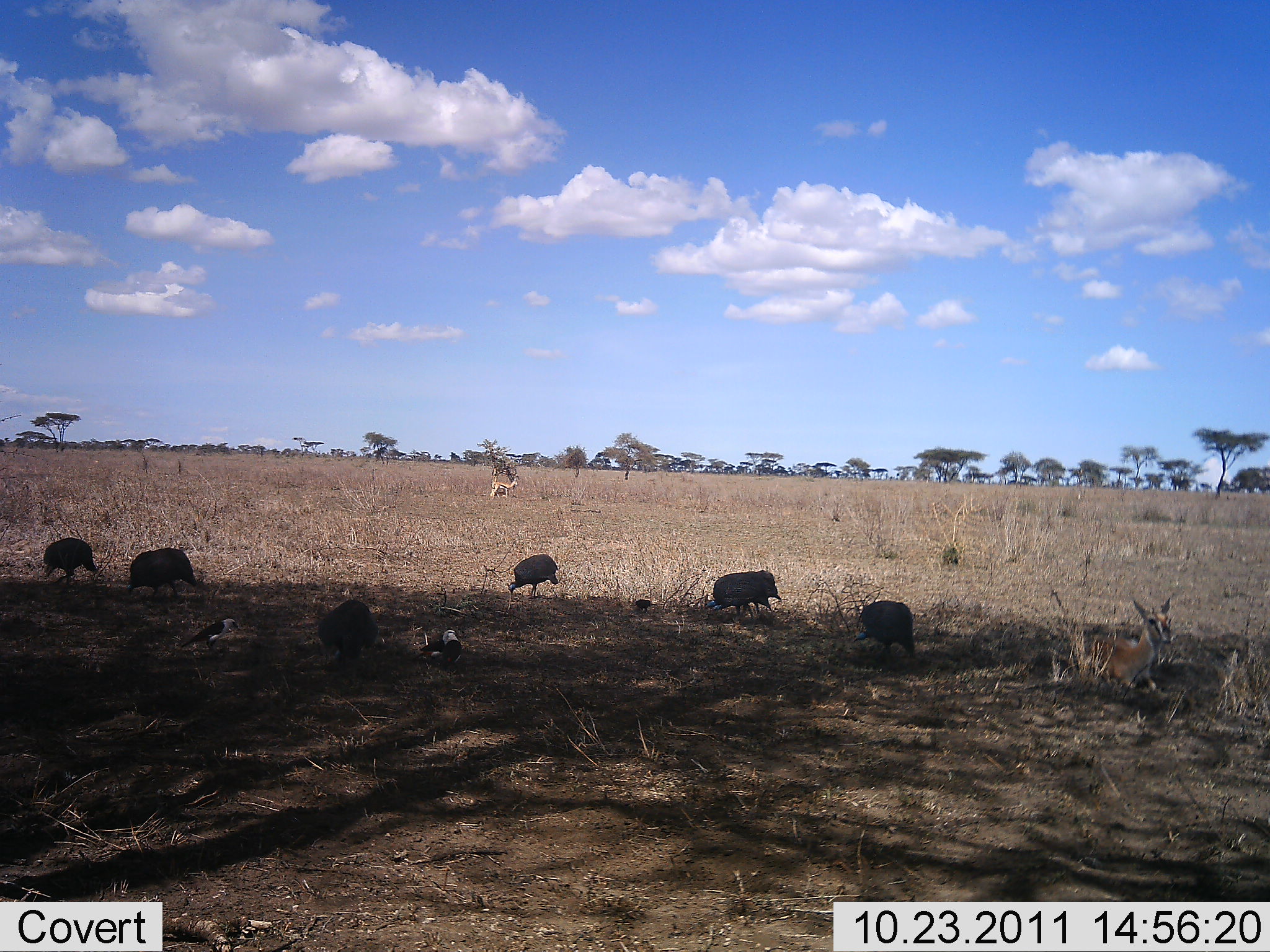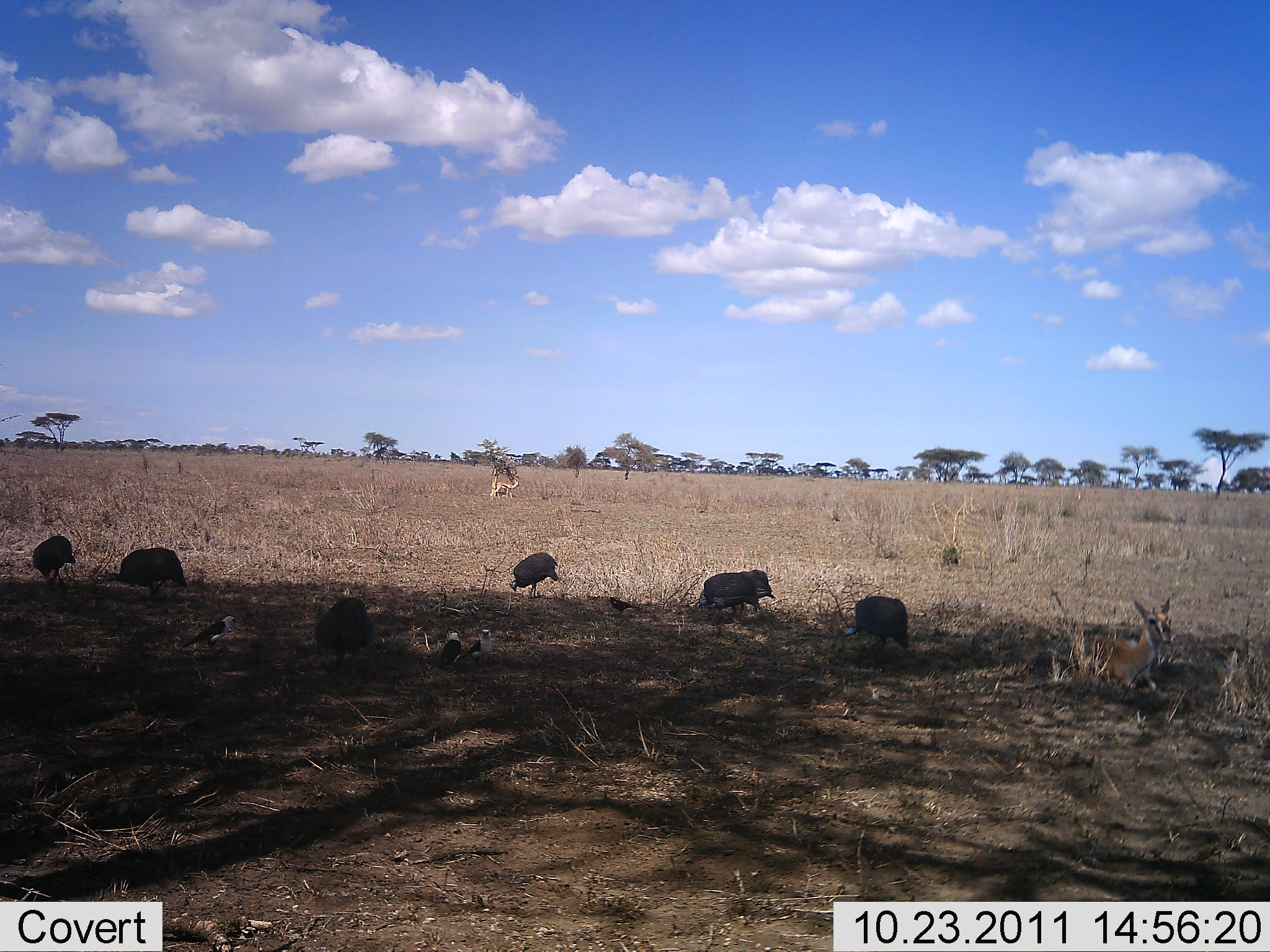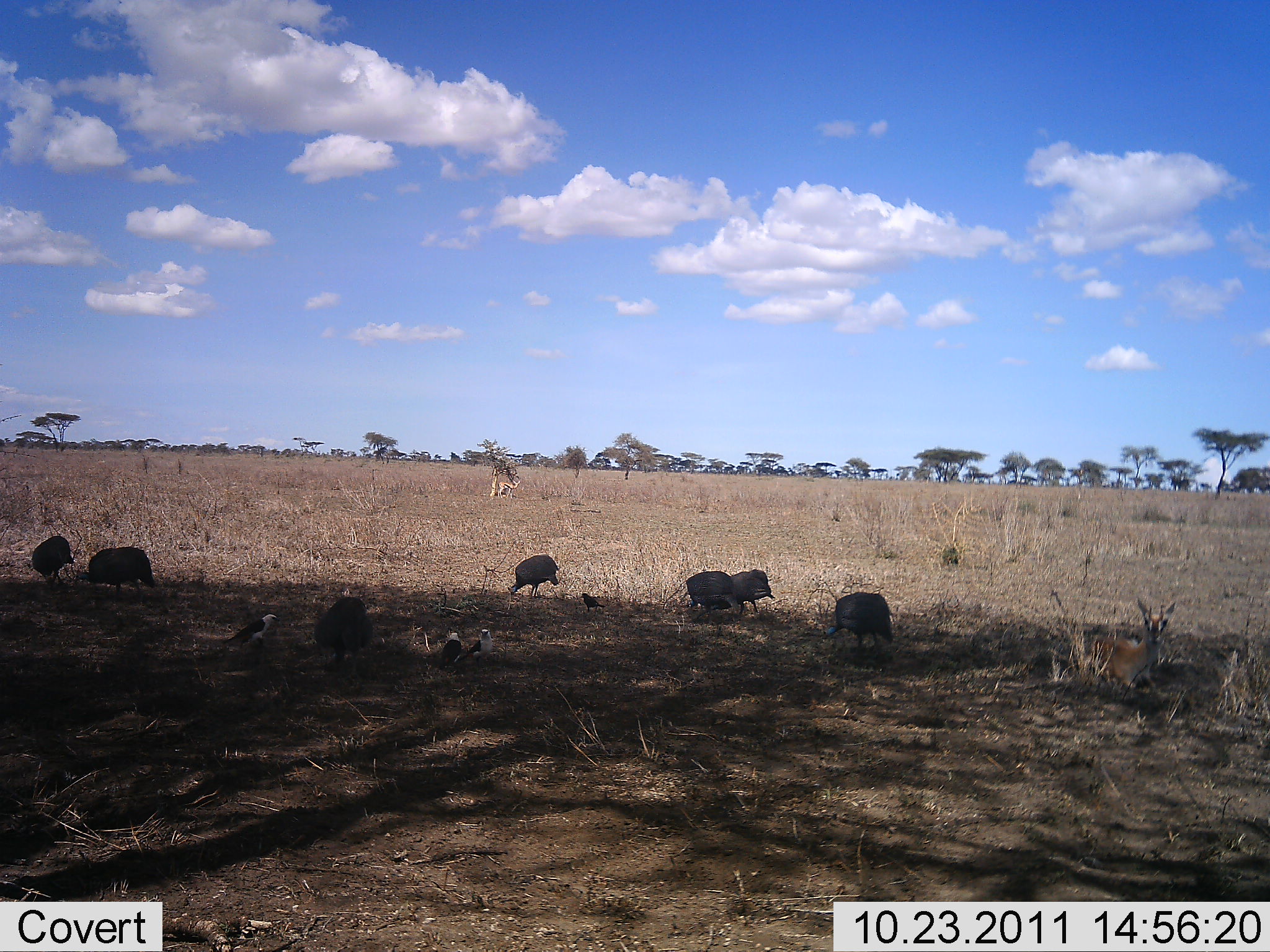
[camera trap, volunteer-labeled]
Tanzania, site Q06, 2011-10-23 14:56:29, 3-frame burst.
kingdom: Animalia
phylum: Chordata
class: Mammalia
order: Artiodactyla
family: Bovidae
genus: Nanger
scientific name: Nanger granti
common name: grant's gazelle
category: gazellegrants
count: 2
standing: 50%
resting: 100%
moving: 0%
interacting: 0%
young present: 0%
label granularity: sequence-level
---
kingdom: Animalia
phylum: Chordata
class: Aves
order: Galliformes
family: Numididae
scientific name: Numididae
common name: guinea fowl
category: guineafowl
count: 7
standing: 15%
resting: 0%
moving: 30%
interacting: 10%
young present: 10%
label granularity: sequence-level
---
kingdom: Animalia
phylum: Chordata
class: Aves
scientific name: Aves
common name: bird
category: otherbird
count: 3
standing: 47%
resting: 24%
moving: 24%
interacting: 12%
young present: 0%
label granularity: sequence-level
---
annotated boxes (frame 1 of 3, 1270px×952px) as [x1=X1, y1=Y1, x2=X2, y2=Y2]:
animal: [x1=1092, y1=596, x2=1174, y2=690]; [x1=317, y1=599, x2=385, y2=667]; [x1=706, y1=570, x2=781, y2=620]; [x1=852, y1=601, x2=916, y2=656]; [x1=127, y1=547, x2=196, y2=598]; [x1=42, y1=537, x2=96, y2=584]; [x1=506, y1=554, x2=559, y2=599]; [x1=182, y1=618, x2=239, y2=653]; [x1=413, y1=630, x2=461, y2=667]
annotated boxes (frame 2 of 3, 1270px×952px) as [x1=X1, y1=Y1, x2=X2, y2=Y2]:
animal: [x1=1091, y1=597, x2=1172, y2=691]; [x1=314, y1=598, x2=373, y2=673]; [x1=106, y1=547, x2=187, y2=598]; [x1=841, y1=596, x2=910, y2=653]; [x1=695, y1=569, x2=776, y2=616]; [x1=509, y1=552, x2=560, y2=599]; [x1=33, y1=536, x2=76, y2=586]; [x1=178, y1=616, x2=236, y2=650]; [x1=458, y1=630, x2=493, y2=663]; [x1=439, y1=632, x2=462, y2=668]; [x1=607, y1=597, x2=640, y2=613]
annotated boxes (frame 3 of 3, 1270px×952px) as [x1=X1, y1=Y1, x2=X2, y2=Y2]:
animal: [x1=1088, y1=597, x2=1177, y2=690]; [x1=822, y1=592, x2=894, y2=650]; [x1=75, y1=546, x2=157, y2=594]; [x1=315, y1=597, x2=373, y2=661]; [x1=686, y1=571, x2=741, y2=613]; [x1=507, y1=556, x2=559, y2=598]; [x1=221, y1=614, x2=279, y2=650]; [x1=32, y1=536, x2=74, y2=585]; [x1=732, y1=569, x2=775, y2=613]; [x1=454, y1=629, x2=491, y2=661]; [x1=439, y1=633, x2=461, y2=667]; [x1=580, y1=593, x2=606, y2=613]